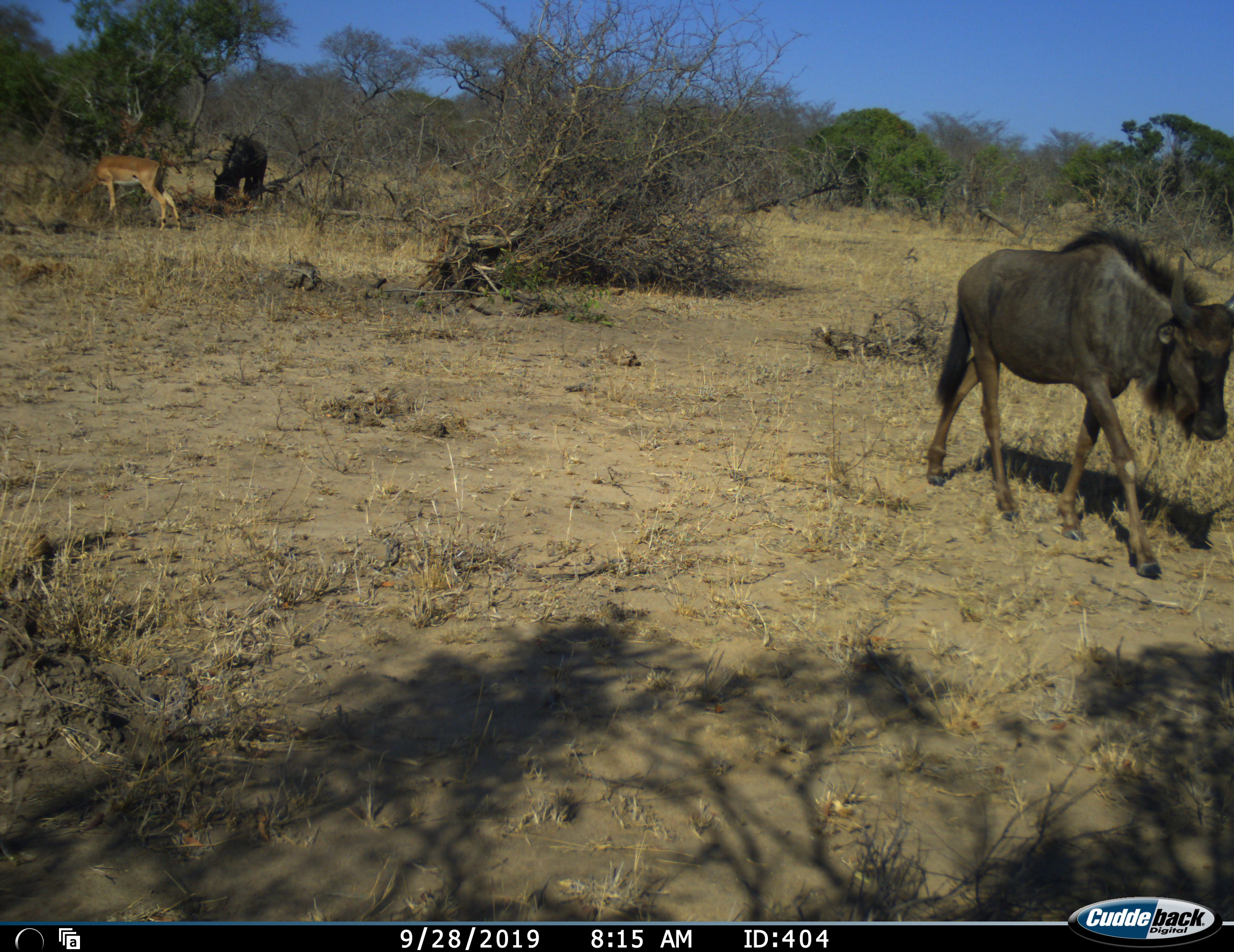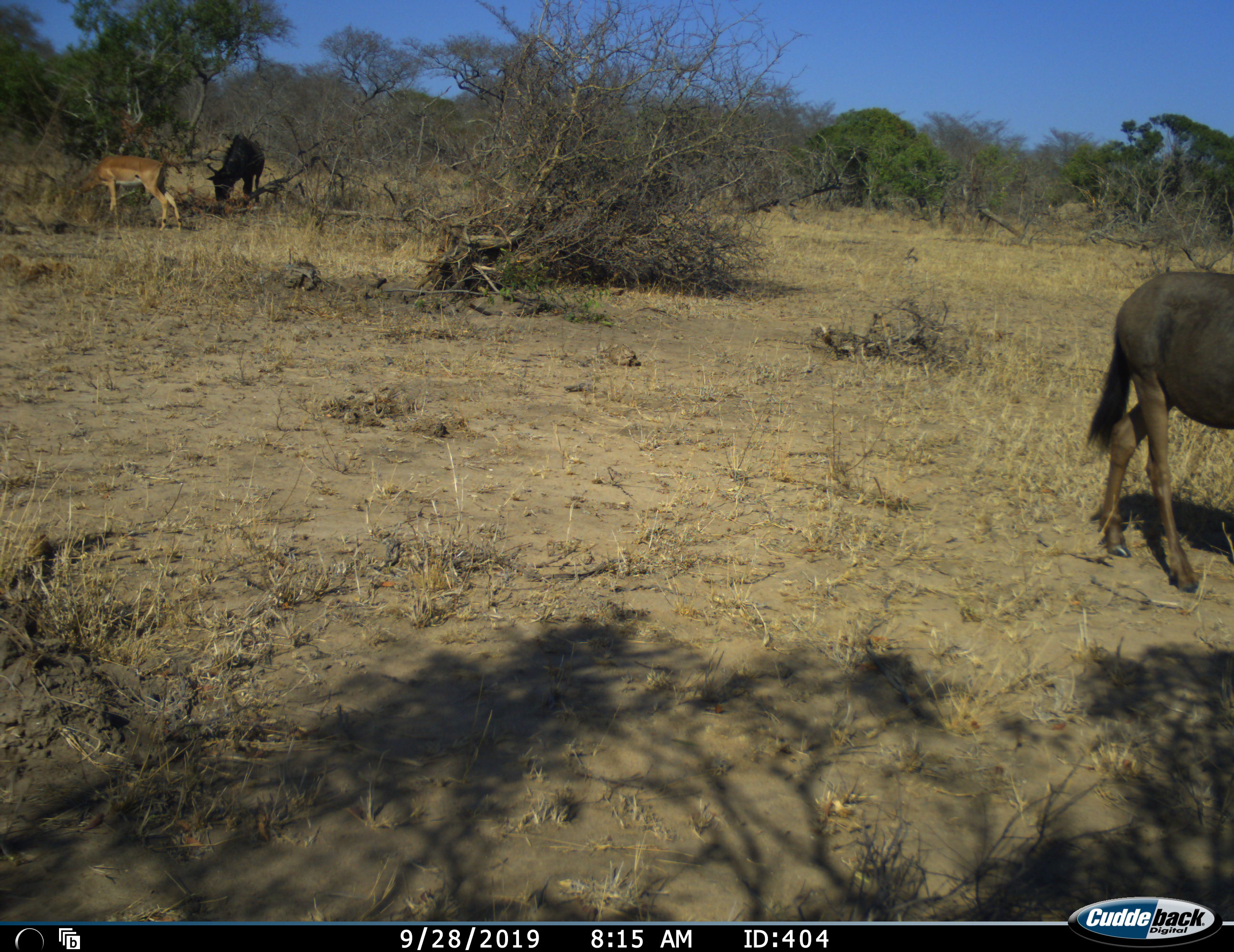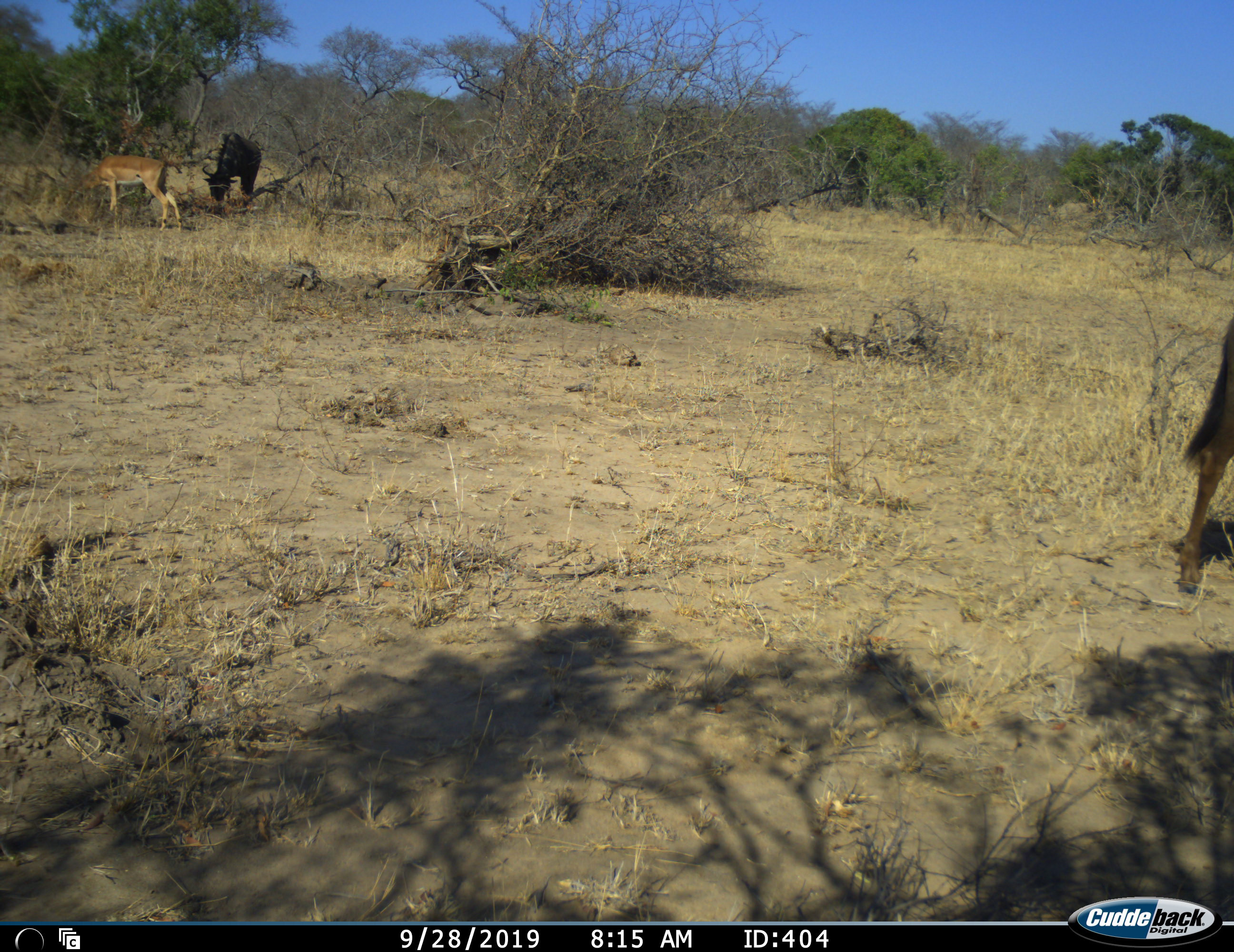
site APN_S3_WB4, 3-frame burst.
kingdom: Animalia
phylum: Chordata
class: Mammalia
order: Artiodactyla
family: Bovidae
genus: Aepyceros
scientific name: Aepyceros melampus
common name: impala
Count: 1.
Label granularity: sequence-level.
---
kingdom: Animalia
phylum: Chordata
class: Mammalia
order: Artiodactyla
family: Bovidae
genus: Connochaetes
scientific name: Connochaetes taurinus taurinus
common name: blue wildebeest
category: wildebeestblue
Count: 2.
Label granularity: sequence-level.